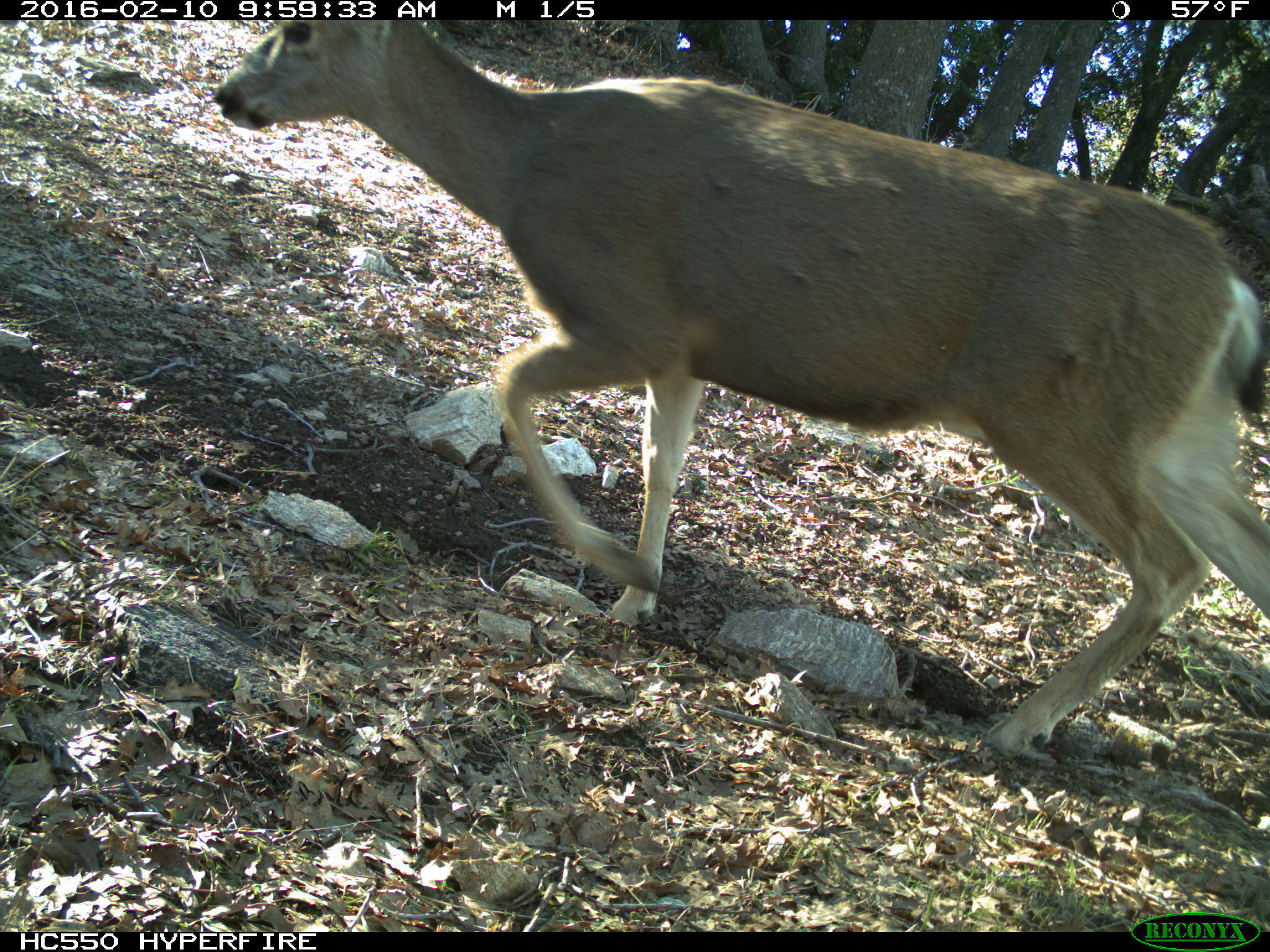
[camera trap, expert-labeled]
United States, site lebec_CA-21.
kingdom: Animalia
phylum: Chordata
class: Mammalia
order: Artiodactyla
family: Cervidae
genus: Odocoileus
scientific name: Odocoileus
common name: deer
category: unidentified deer